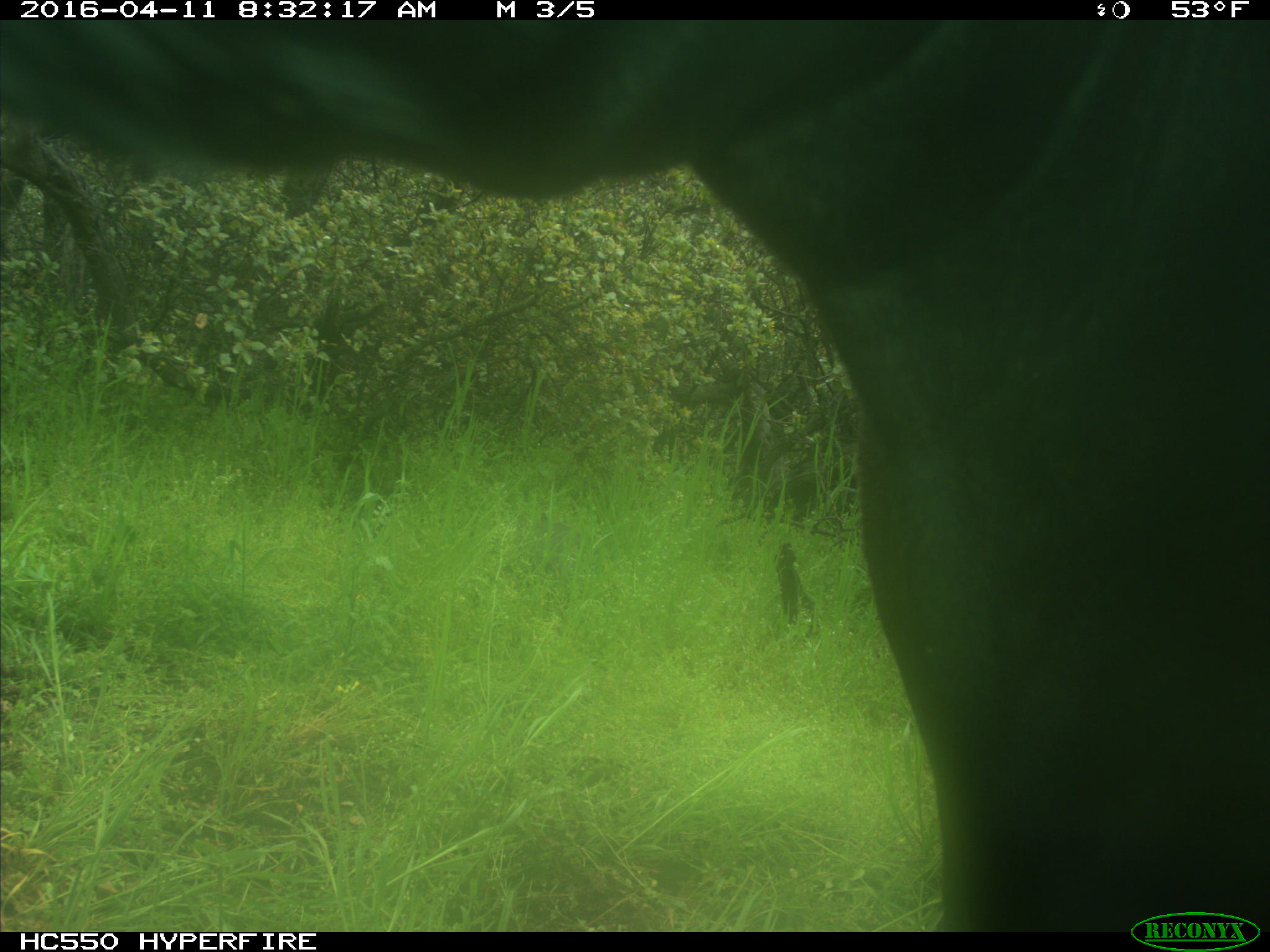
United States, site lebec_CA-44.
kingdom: Animalia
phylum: Chordata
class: Mammalia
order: Artiodactyla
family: Bovidae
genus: Bos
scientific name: Bos taurus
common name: domestic cow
Bos taurus (domestic cow).